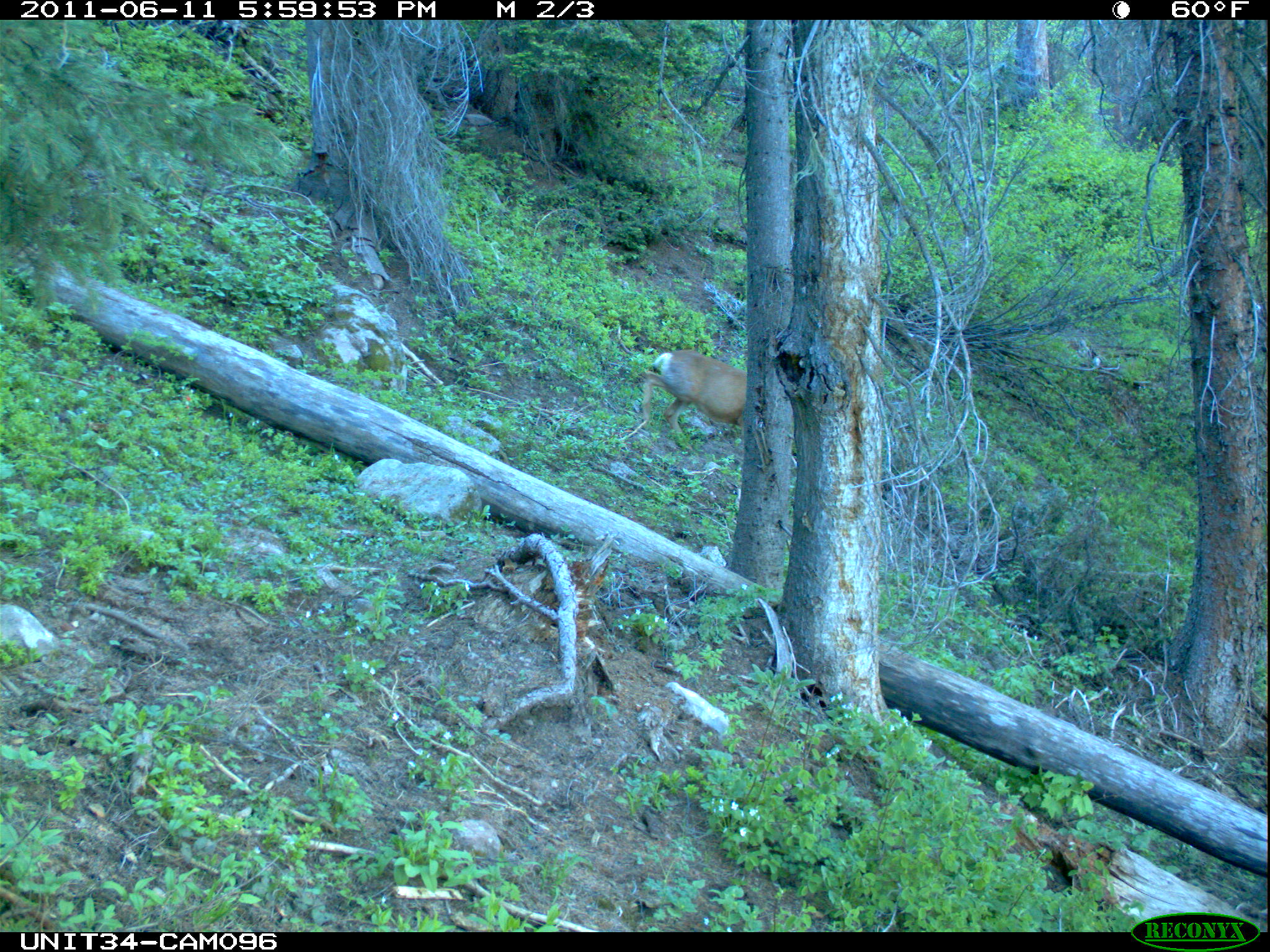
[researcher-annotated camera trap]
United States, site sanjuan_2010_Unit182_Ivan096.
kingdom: Animalia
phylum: Chordata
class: Mammalia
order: Artiodactyla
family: Cervidae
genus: Odocoileus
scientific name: Odocoileus hemionus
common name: mule deer